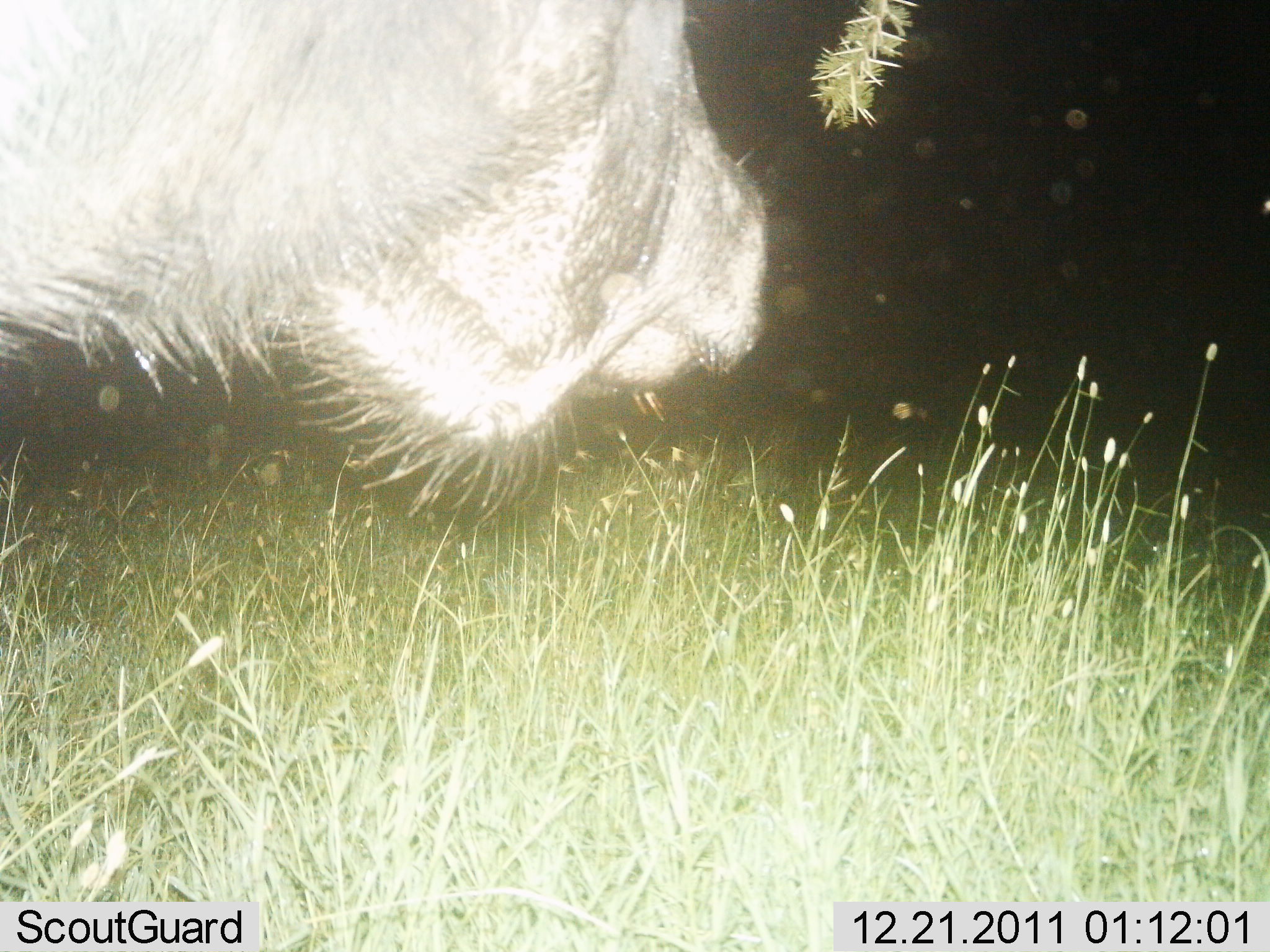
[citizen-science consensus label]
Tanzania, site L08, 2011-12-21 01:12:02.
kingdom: Animalia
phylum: Chordata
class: Mammalia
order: Artiodactyla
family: Bovidae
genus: Syncerus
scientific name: Syncerus caffer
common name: cape buffalo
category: buffalo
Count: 1.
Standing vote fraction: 75%.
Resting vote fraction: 0%.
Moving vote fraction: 25%.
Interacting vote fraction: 0%.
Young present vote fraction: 0%.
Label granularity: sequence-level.